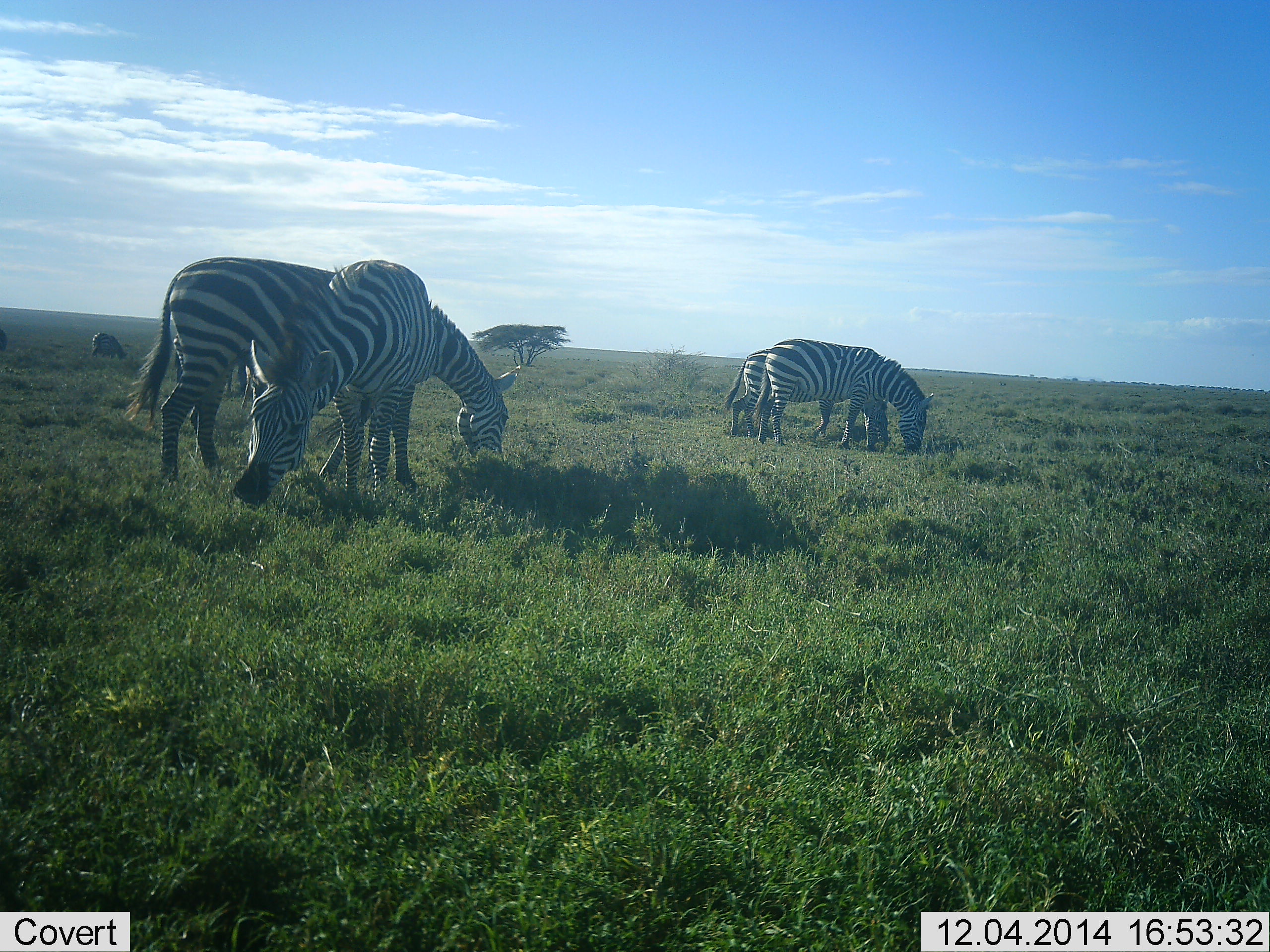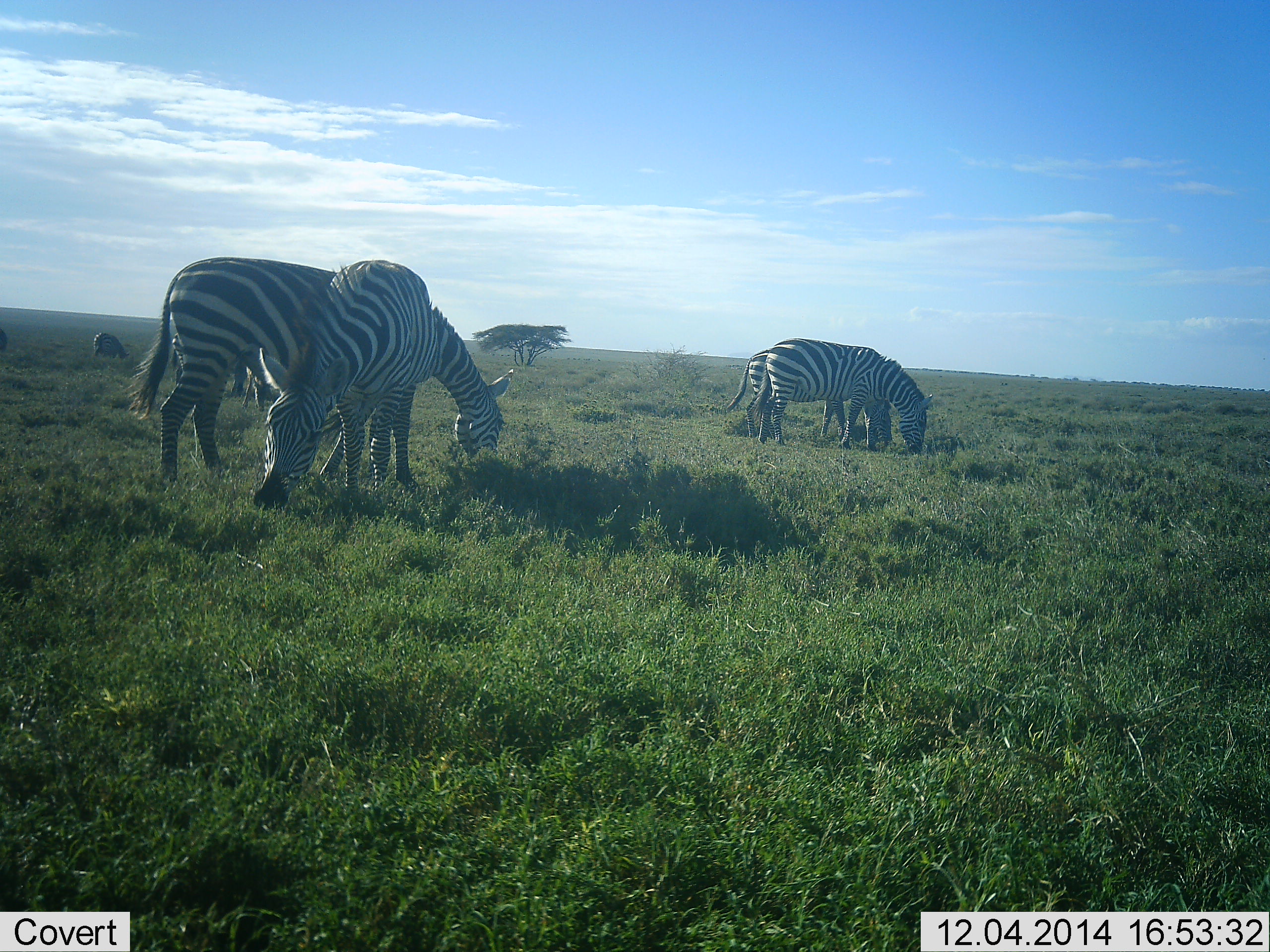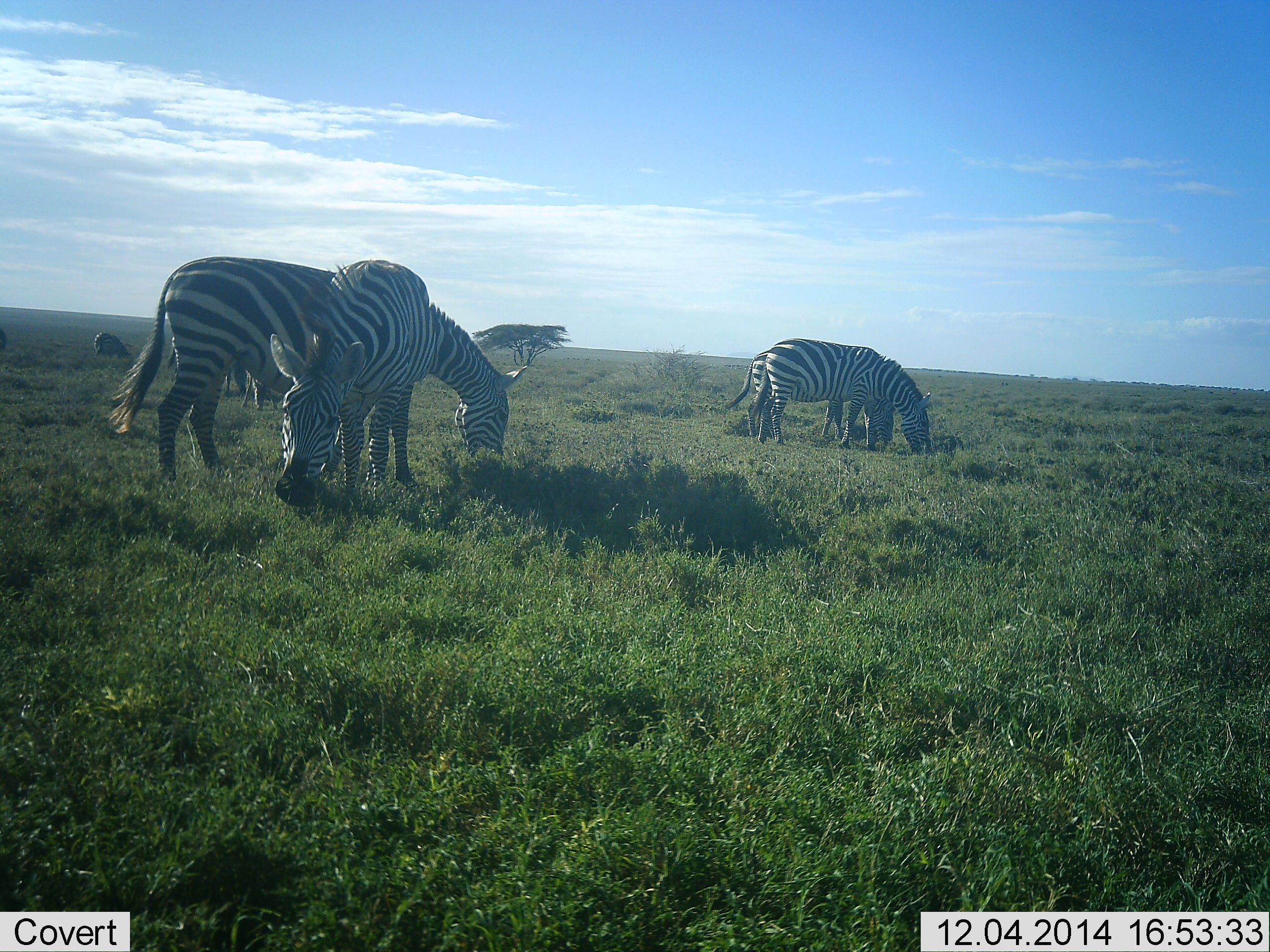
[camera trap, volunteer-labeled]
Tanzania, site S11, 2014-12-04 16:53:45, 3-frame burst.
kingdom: Animalia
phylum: Chordata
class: Mammalia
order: Perissodactyla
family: Equidae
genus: Equus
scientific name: Equus quagga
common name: plains zebra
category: zebra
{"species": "zebra (plains zebra) (Equus quagga)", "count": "6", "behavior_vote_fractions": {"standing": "20%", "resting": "10%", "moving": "10%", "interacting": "10%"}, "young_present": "0%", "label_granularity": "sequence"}